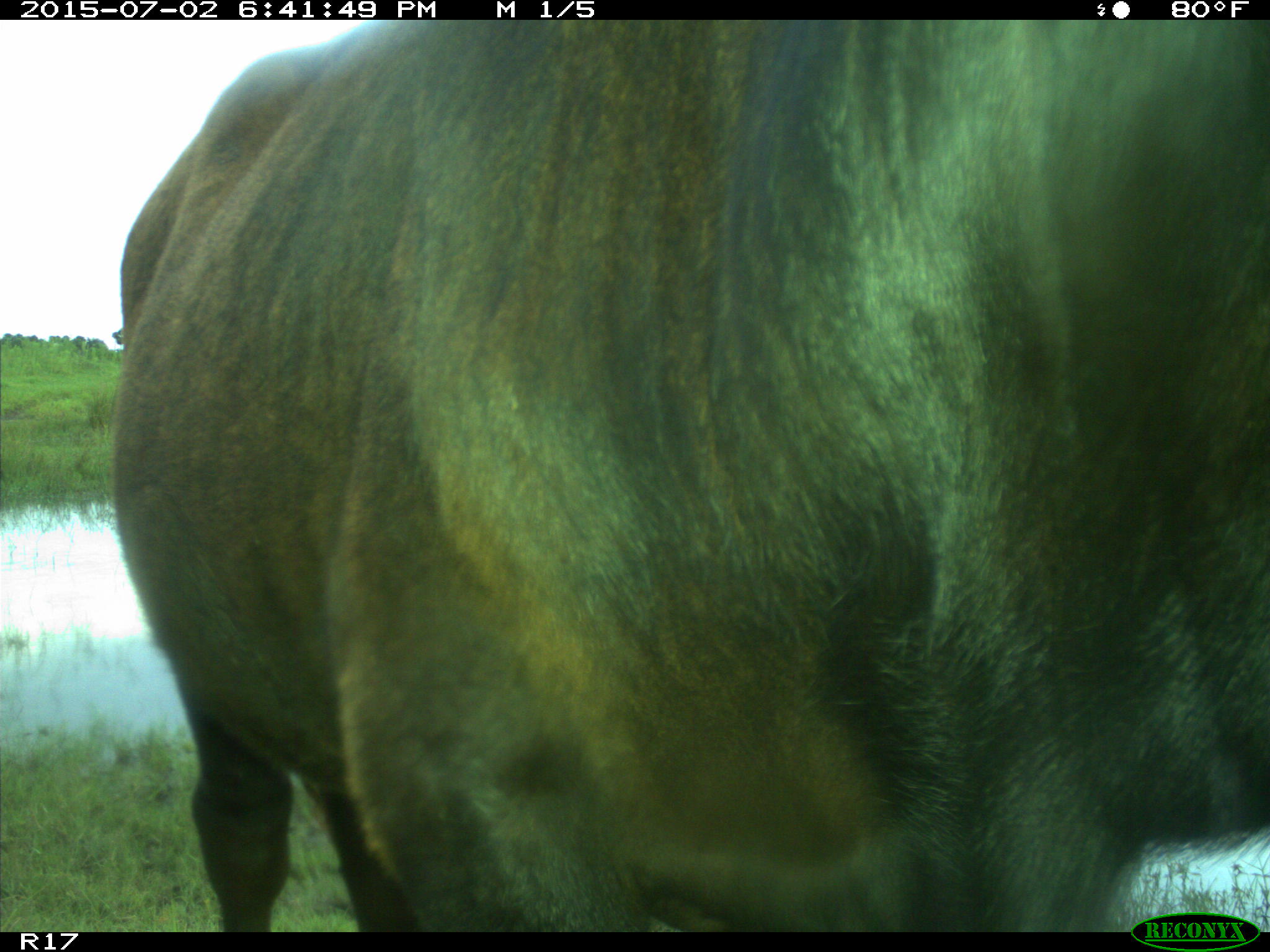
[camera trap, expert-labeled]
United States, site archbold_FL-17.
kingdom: Animalia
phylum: Chordata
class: Mammalia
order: Artiodactyla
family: Bovidae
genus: Bos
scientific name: Bos taurus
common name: domestic cow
Bos taurus (domestic cow).